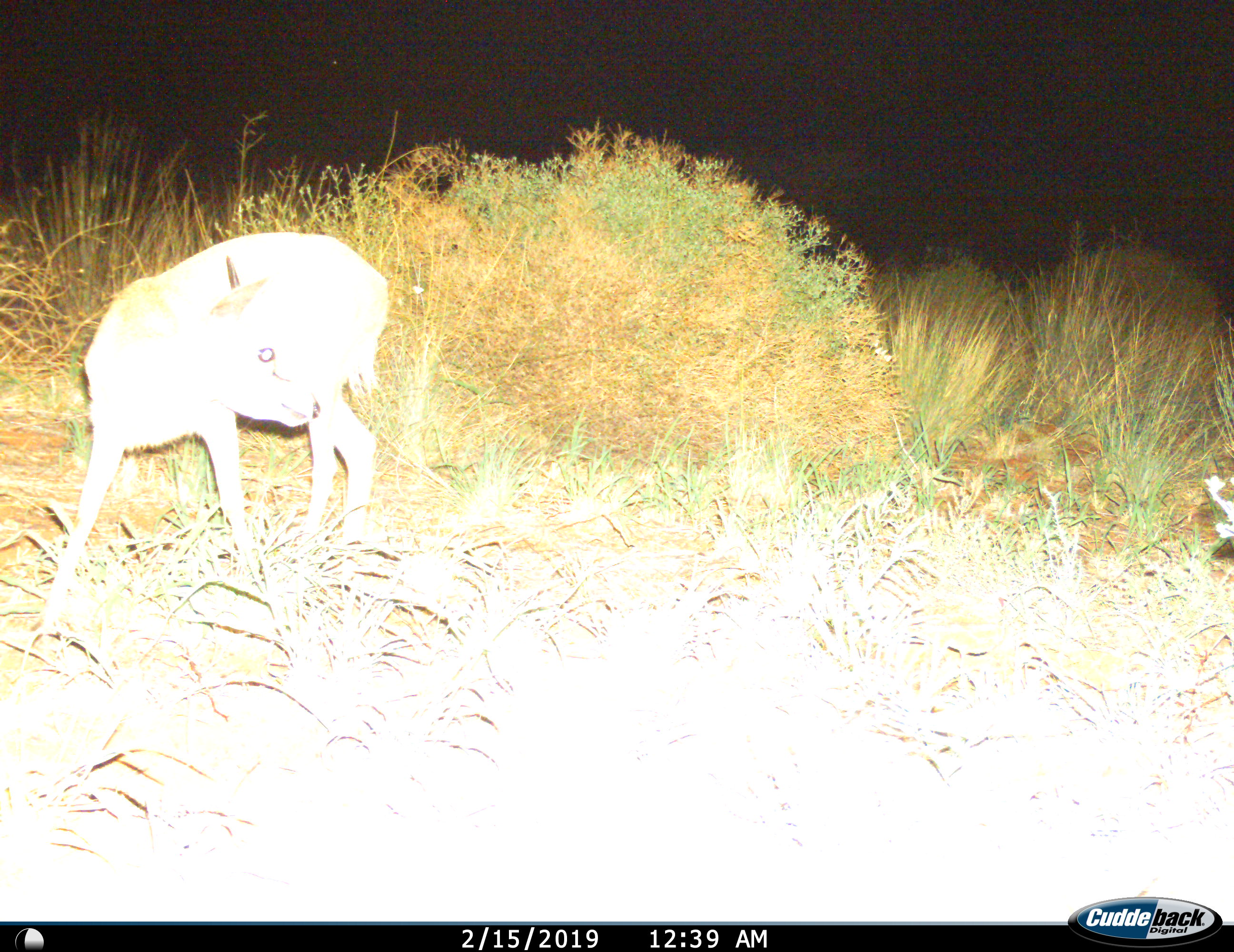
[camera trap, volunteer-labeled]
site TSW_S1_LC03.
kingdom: Animalia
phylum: Chordata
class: Mammalia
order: Artiodactyla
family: Bovidae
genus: Raphicerus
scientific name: Raphicerus campestris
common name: steenbok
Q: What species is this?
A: Steenbok (Raphicerus campestris).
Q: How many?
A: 1.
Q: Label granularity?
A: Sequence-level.